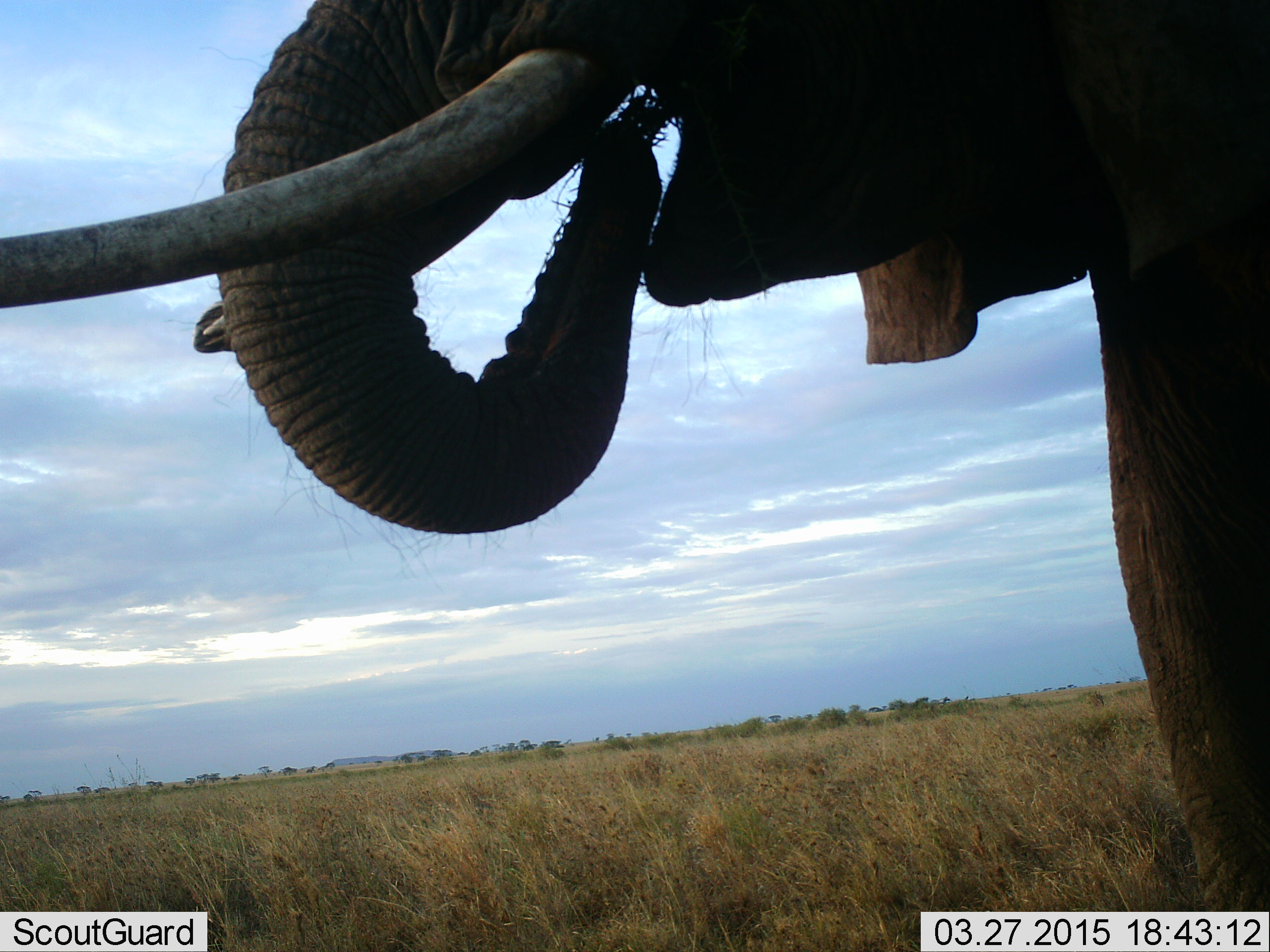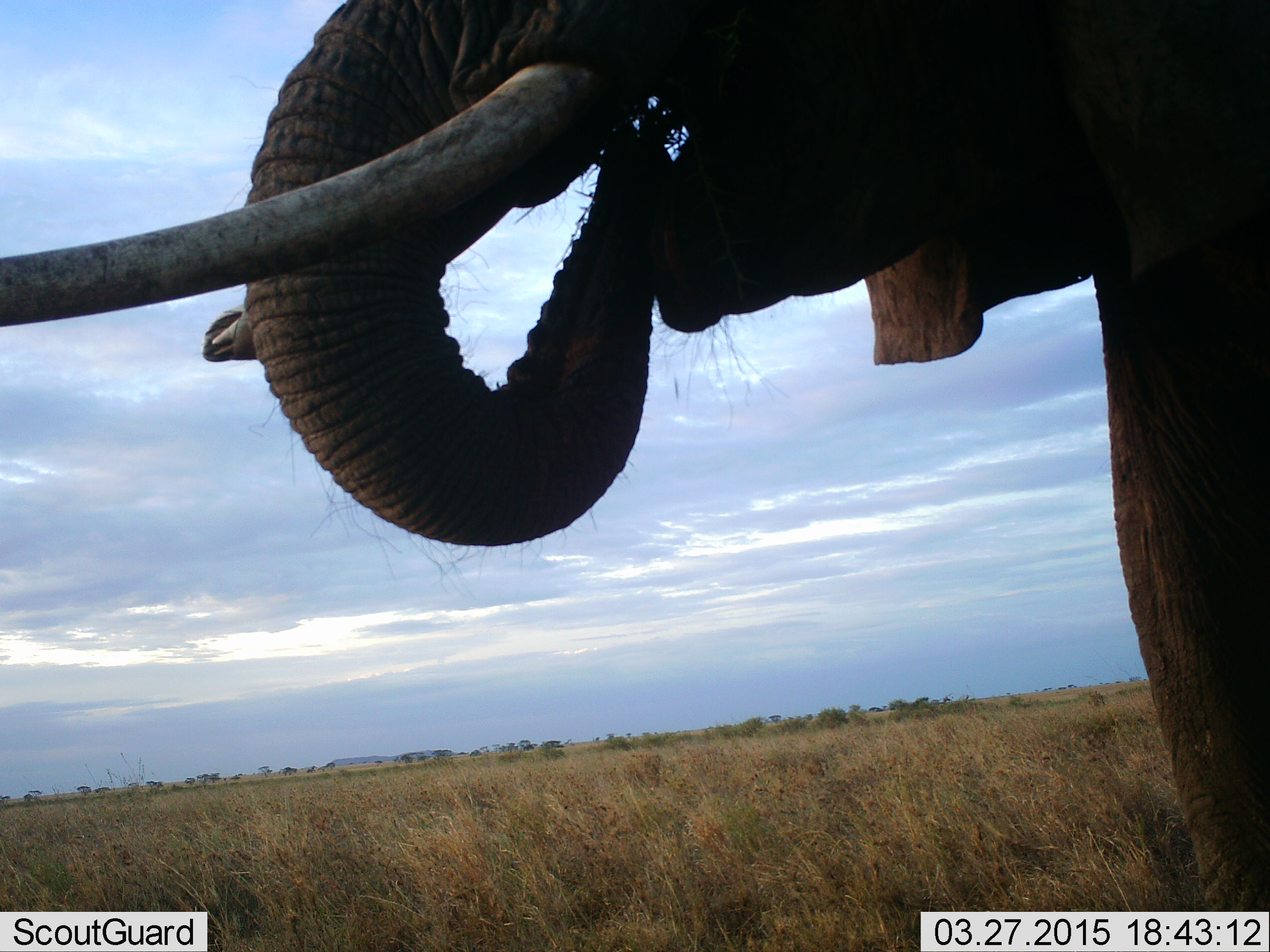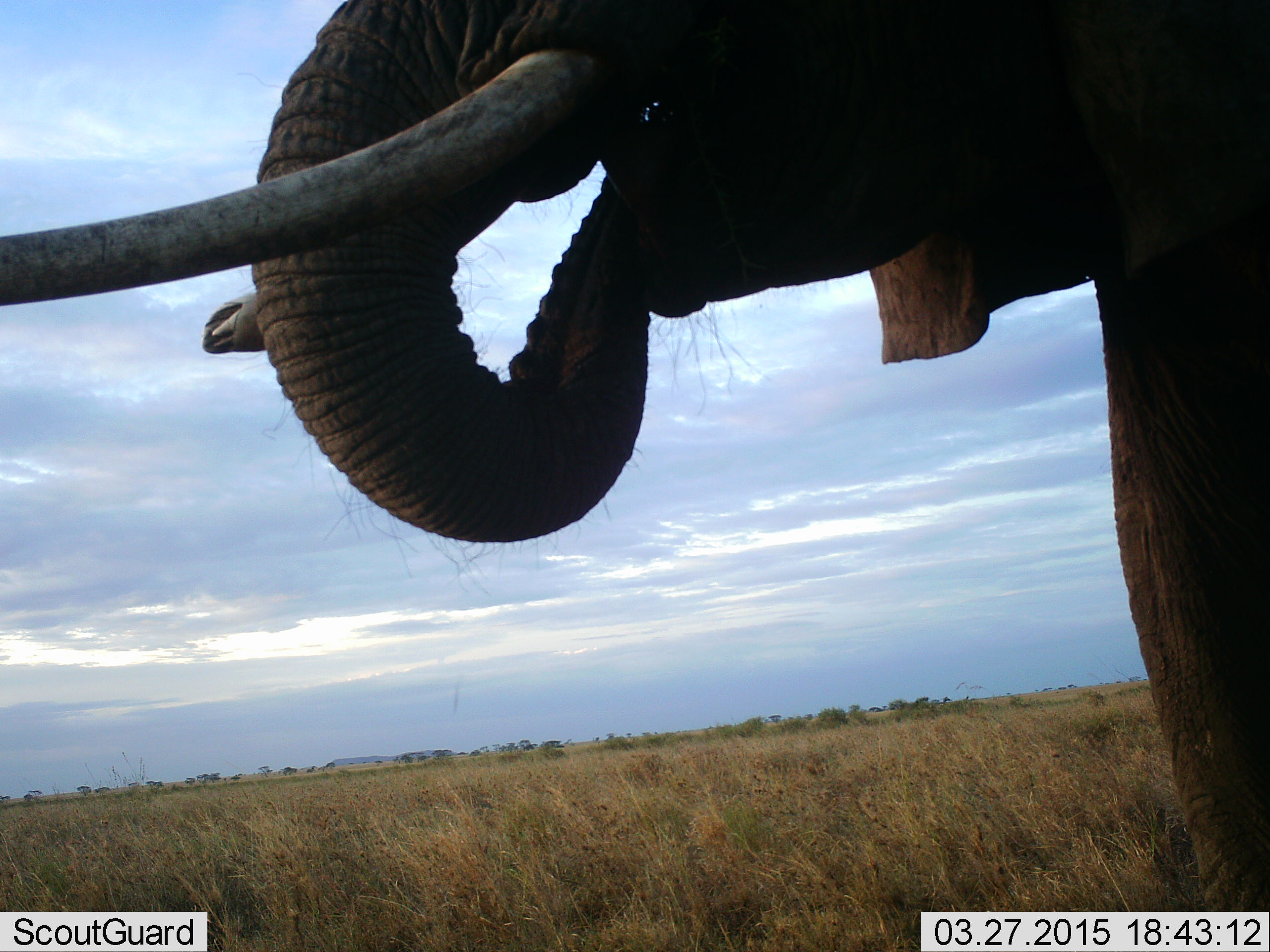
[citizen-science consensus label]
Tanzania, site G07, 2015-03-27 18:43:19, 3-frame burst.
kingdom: Animalia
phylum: Chordata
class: Mammalia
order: Proboscidea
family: Elephantidae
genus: Loxodonta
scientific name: Loxodonta africana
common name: african bush elephant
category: elephant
Elephant (african bush elephant) (Loxodonta africana), count 1. Behavior (volunteer vote fractions): standing 50%, resting 0%, moving 0%, interacting 0%. Young present (vote fraction): 0%. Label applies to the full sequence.